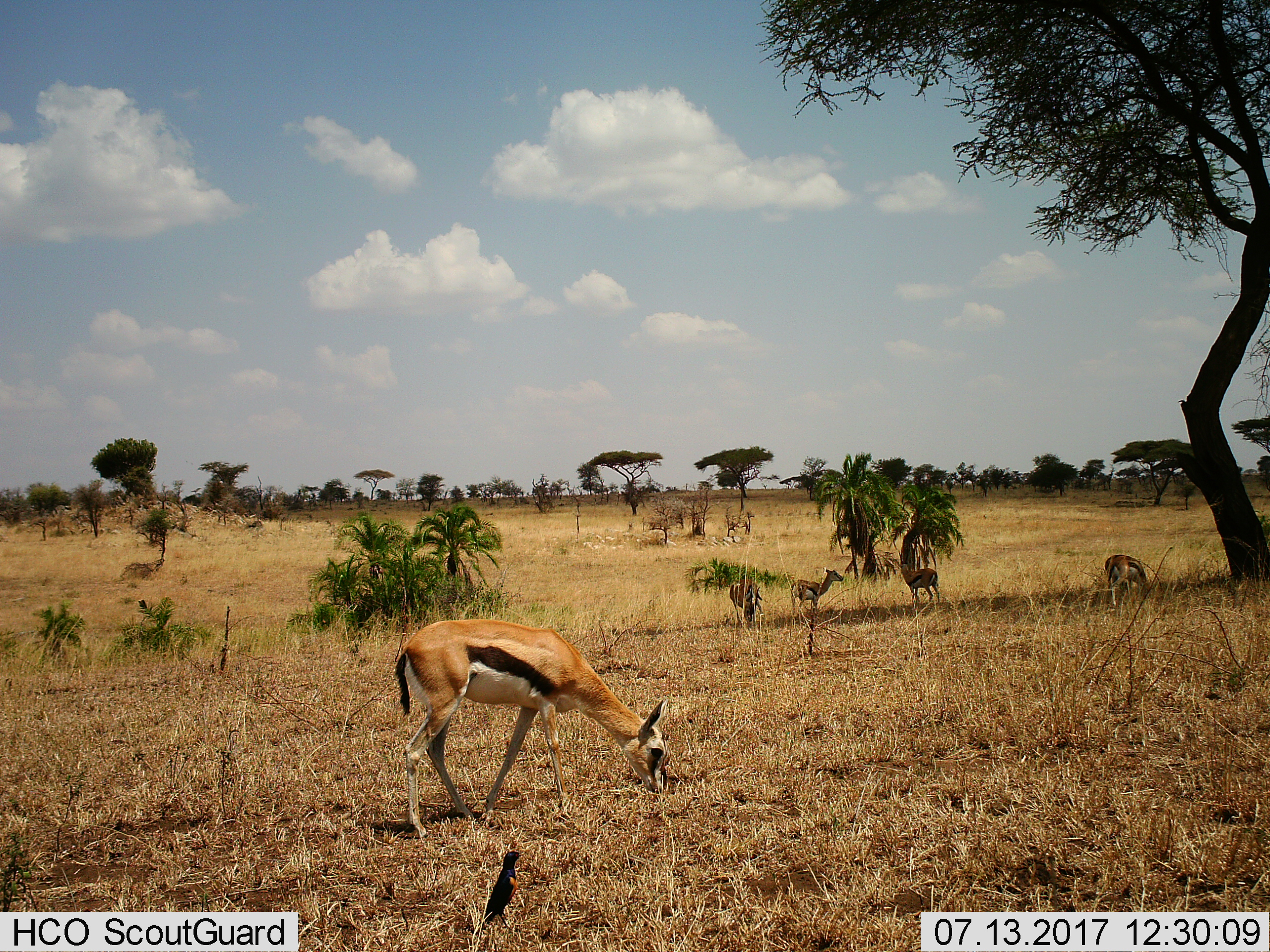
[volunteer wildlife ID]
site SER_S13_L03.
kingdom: Animalia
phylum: Chordata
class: Mammalia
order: Artiodactyla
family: Bovidae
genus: Eudorcas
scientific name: Eudorcas thomsonii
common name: thomson's gazelle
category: gazellethomsons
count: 5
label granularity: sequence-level